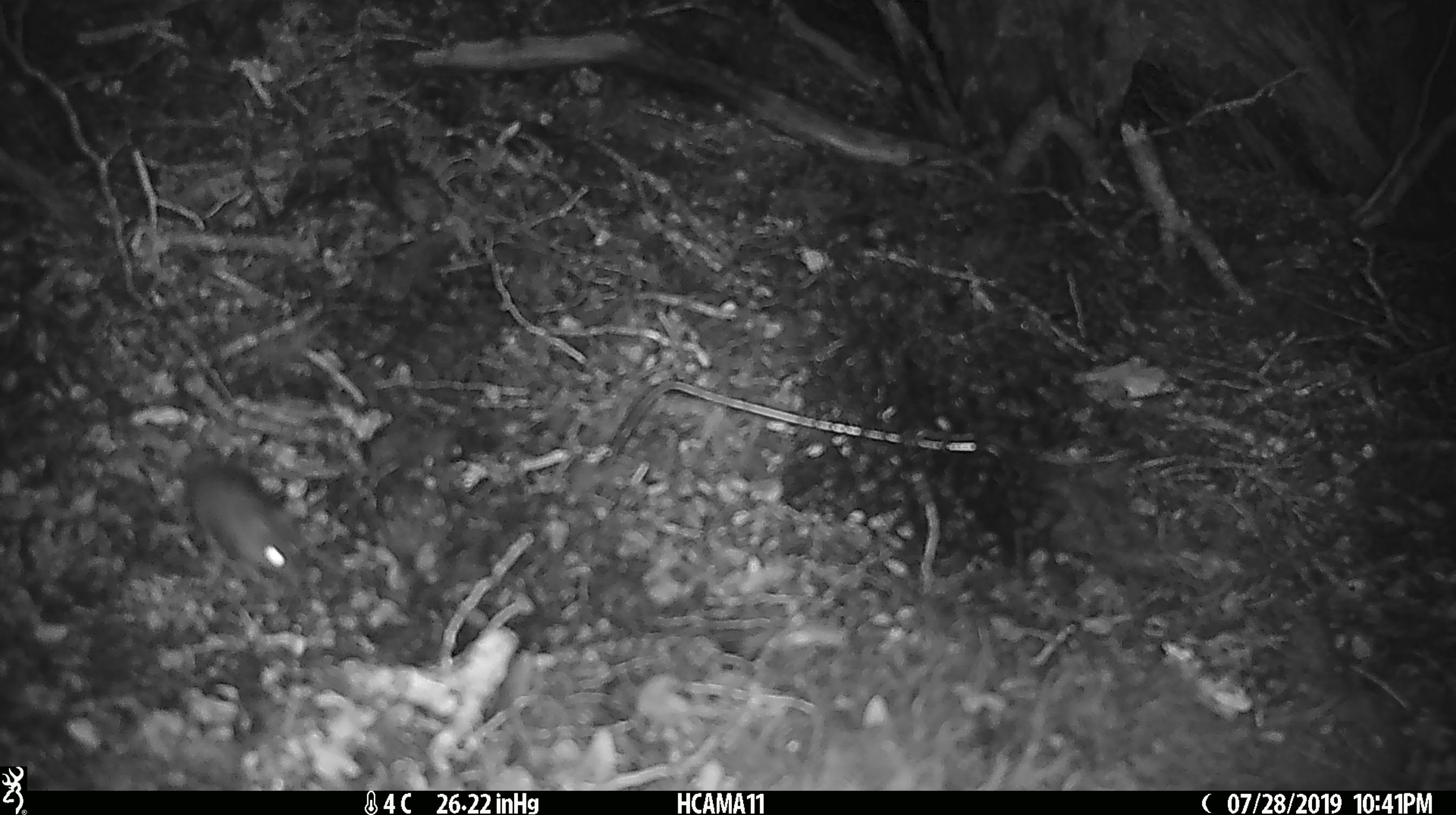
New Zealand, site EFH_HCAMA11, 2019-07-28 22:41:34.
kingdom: Animalia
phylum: Chordata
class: Mammalia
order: Rodentia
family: Muridae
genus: Mus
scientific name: Mus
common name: mouse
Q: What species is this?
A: Mouse (Mus).